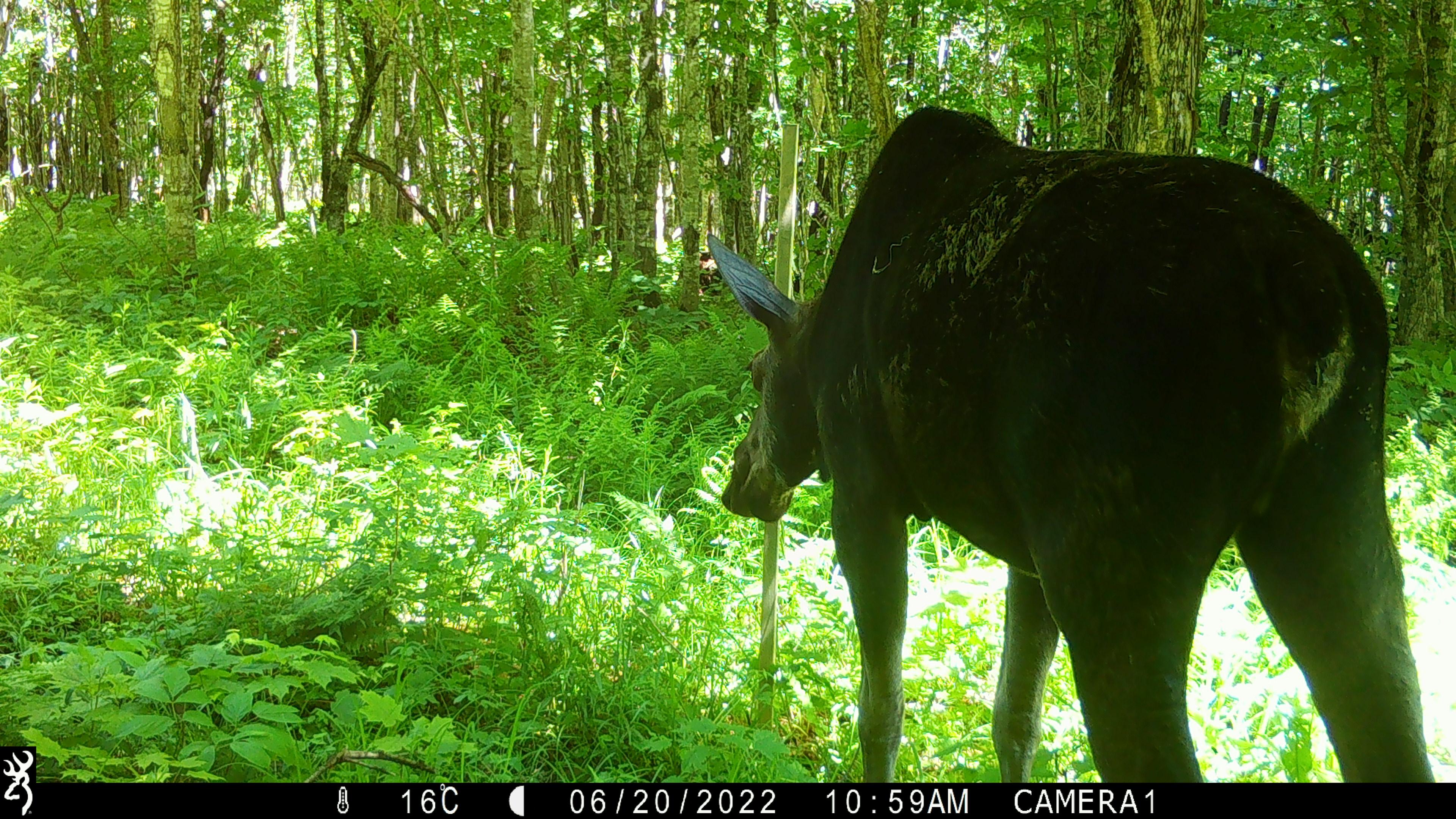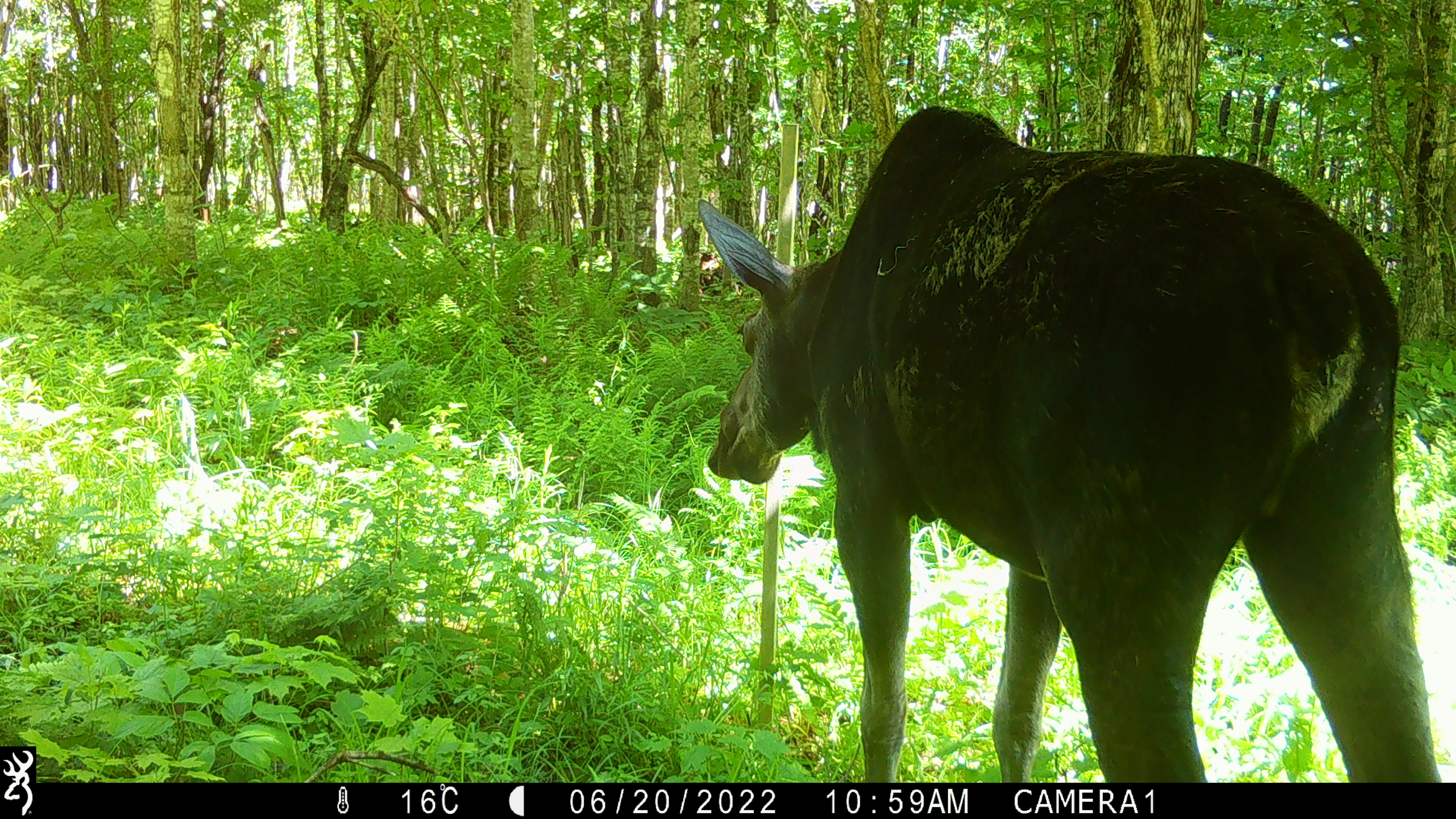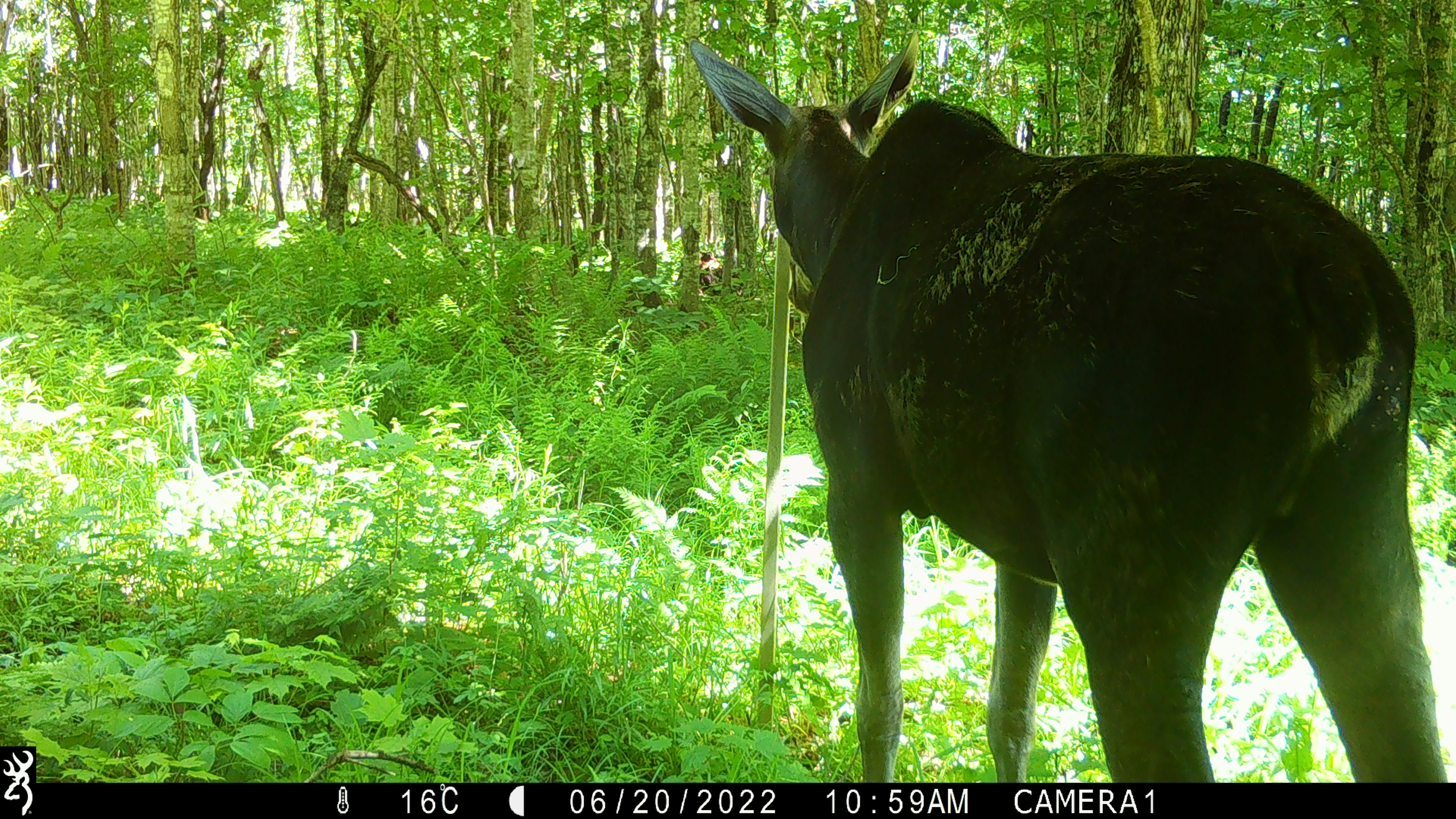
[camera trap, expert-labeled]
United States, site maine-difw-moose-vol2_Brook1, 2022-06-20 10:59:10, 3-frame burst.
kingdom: Animalia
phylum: Chordata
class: Mammalia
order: Artiodactyla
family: Cervidae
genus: Alces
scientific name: Alces alces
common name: moose